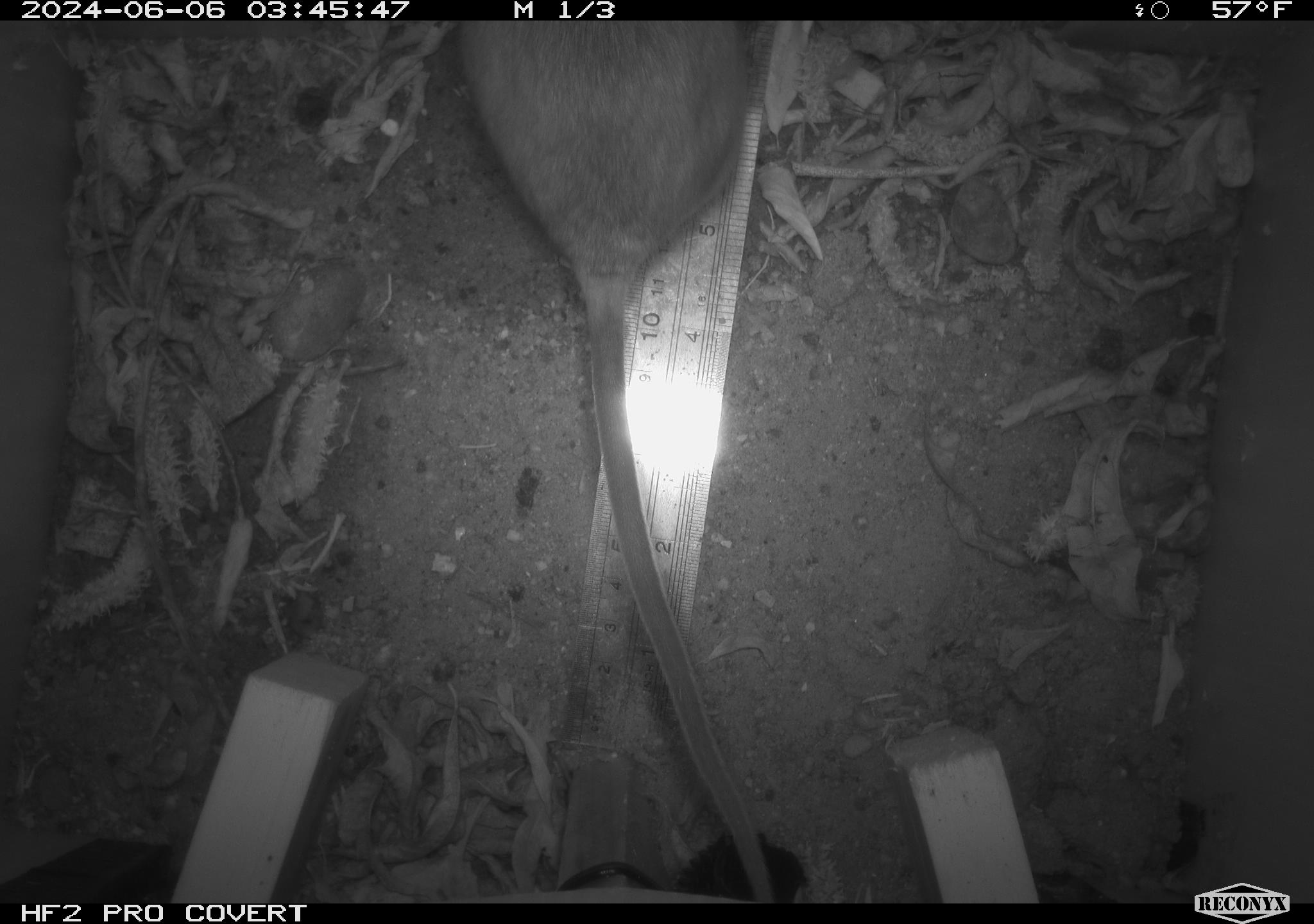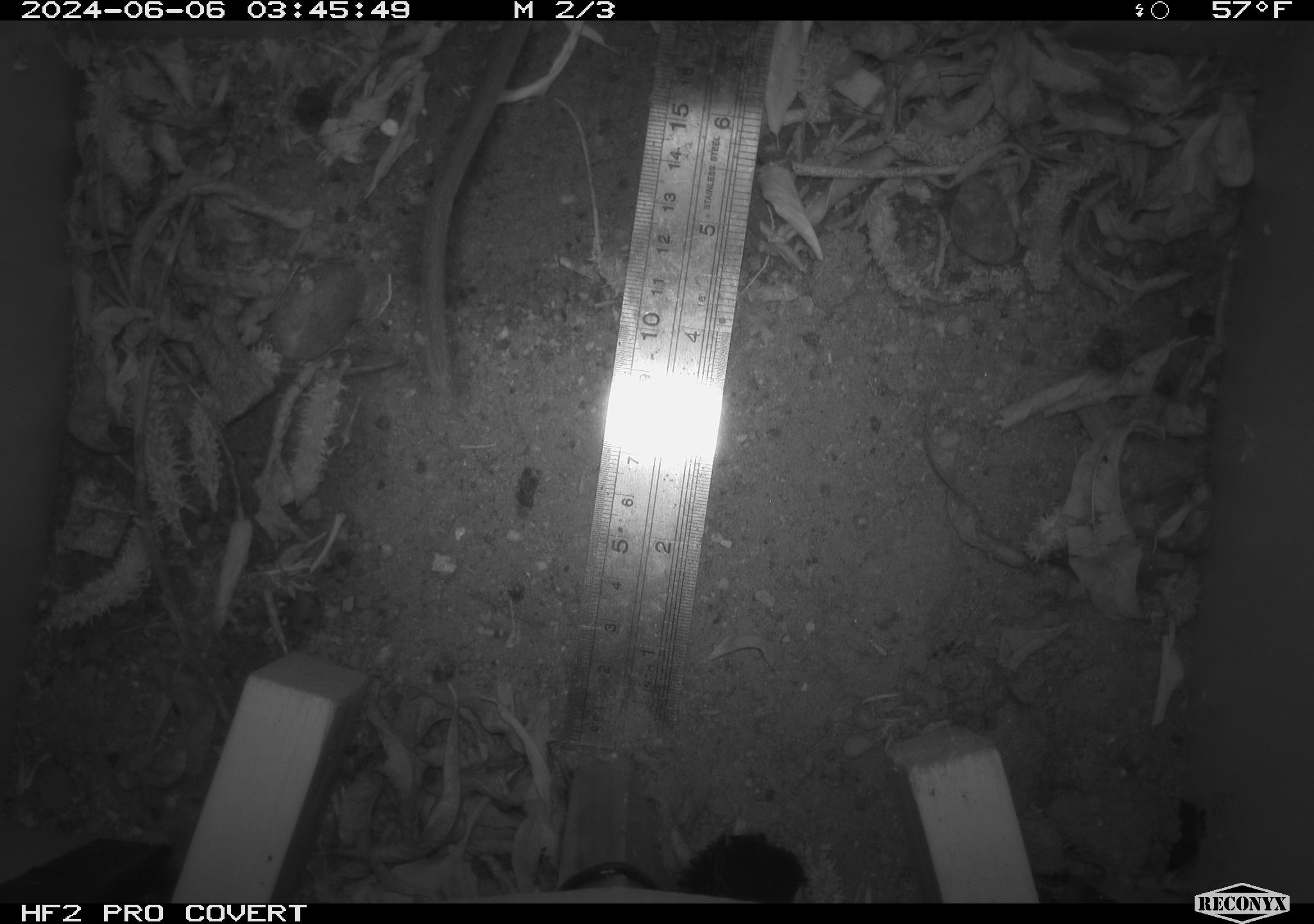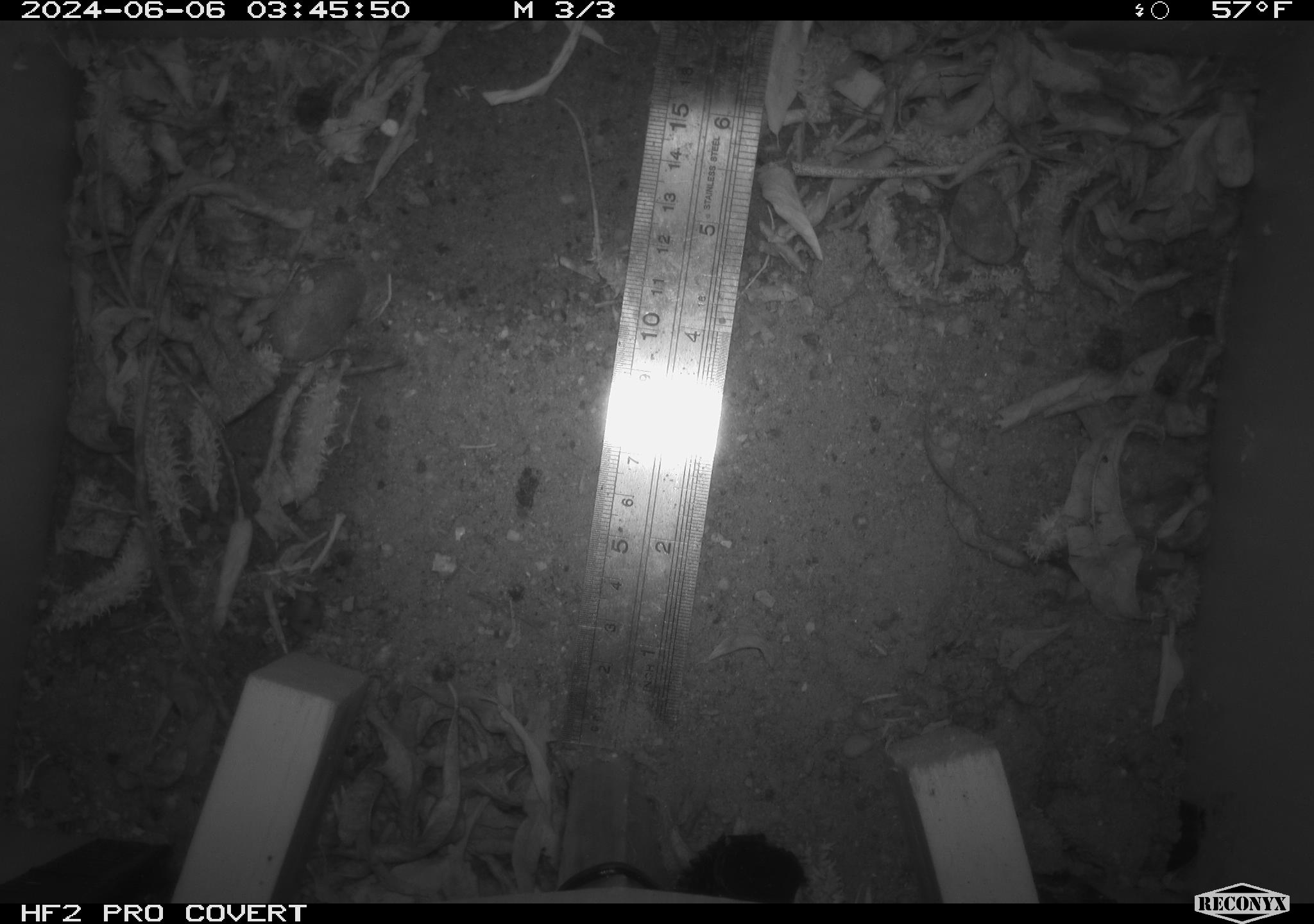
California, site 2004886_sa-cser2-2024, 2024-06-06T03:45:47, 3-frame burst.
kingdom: Animalia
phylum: Chordata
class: Mammalia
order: Rodentia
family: Muridae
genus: Rattus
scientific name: Rattus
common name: rat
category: rattus species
Rattus species (rat) (Rattus).